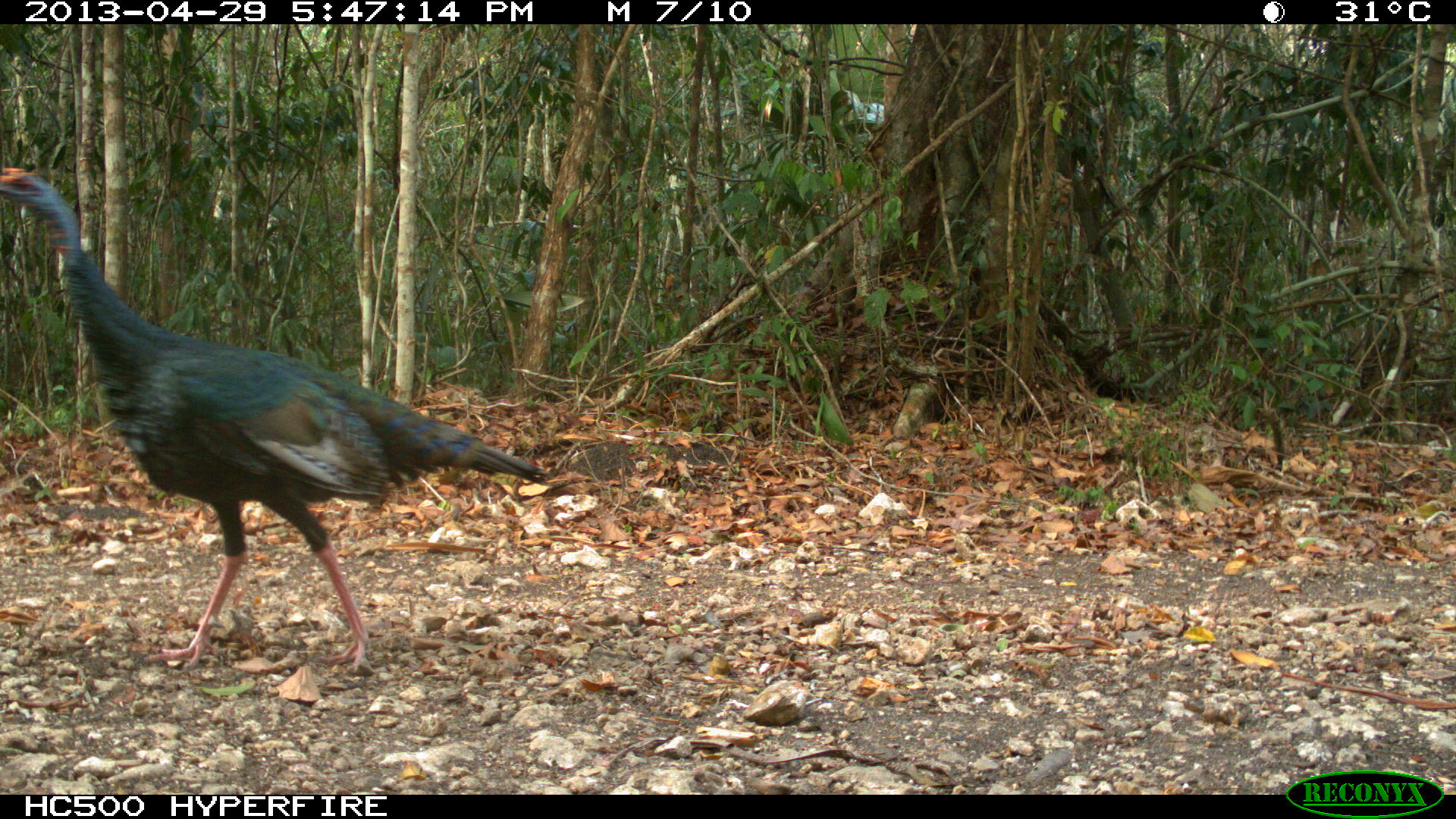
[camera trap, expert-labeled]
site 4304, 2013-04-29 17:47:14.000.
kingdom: Animalia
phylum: Chordata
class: Aves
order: Galliformes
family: Phasianidae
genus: Meleagris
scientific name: Meleagris ocellata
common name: ocellated turkey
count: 1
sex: male